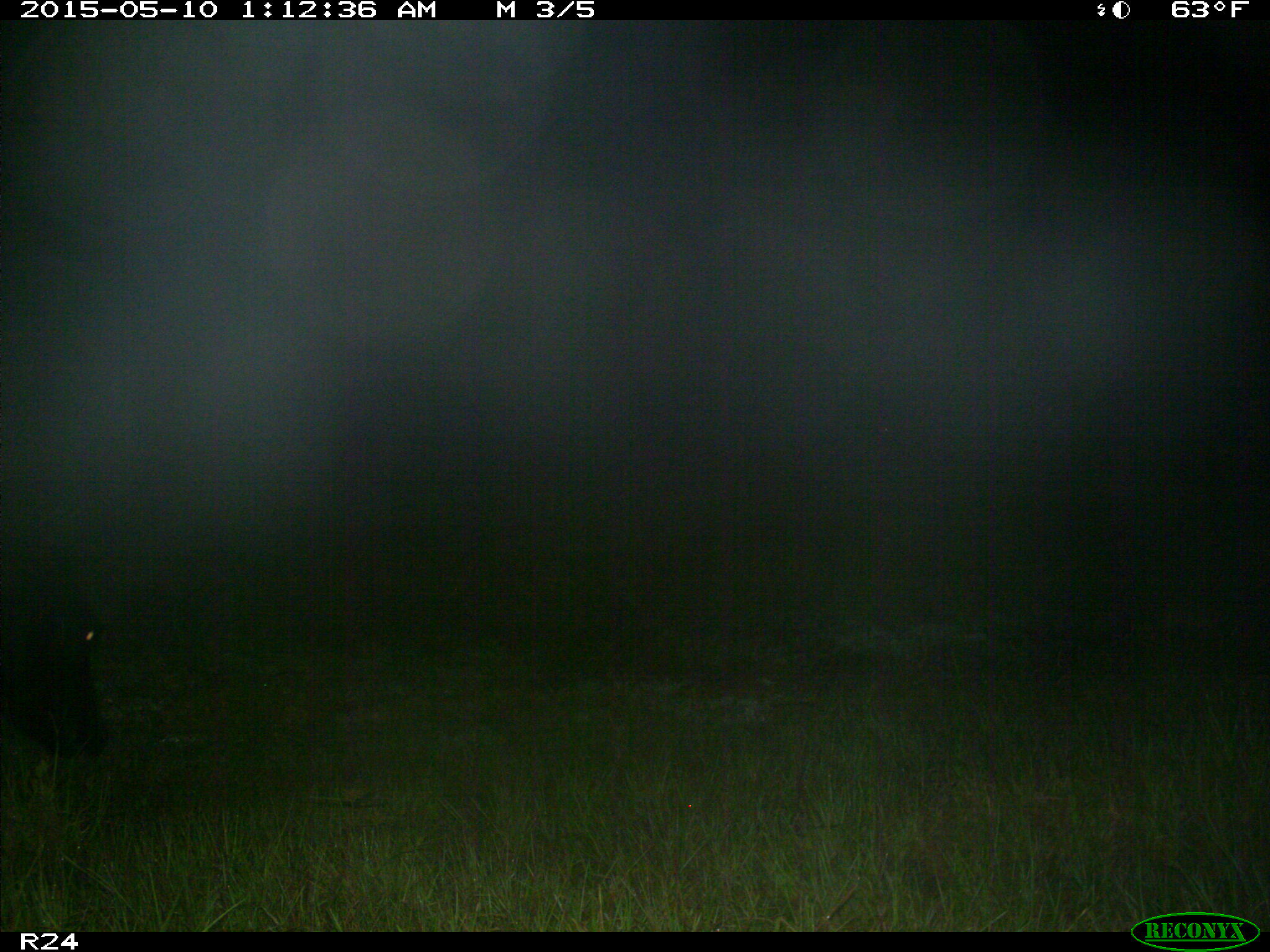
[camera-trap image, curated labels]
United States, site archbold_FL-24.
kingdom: Animalia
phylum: Chordata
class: Mammalia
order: Artiodactyla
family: Bovidae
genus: Bos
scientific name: Bos taurus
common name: domestic cow